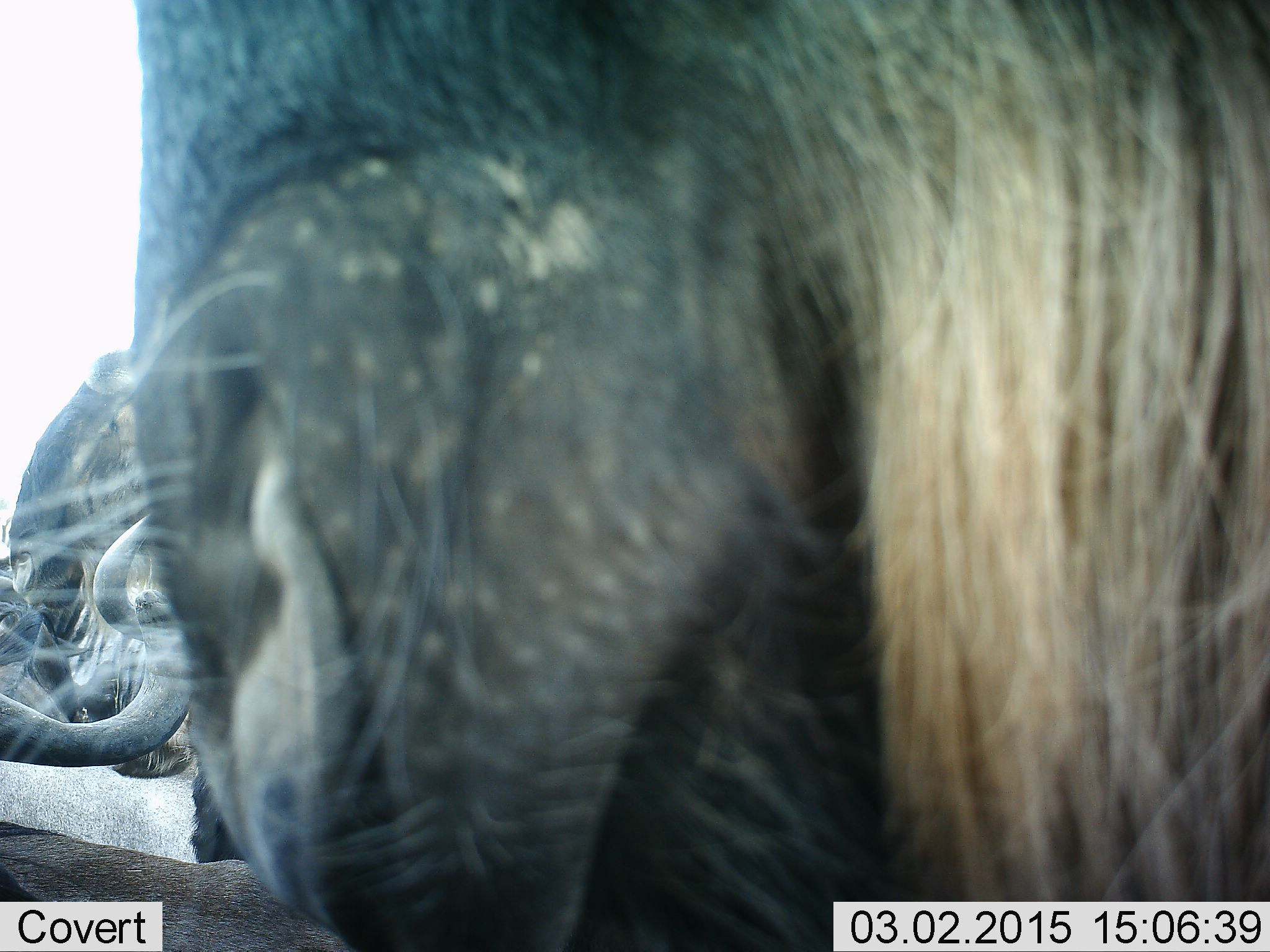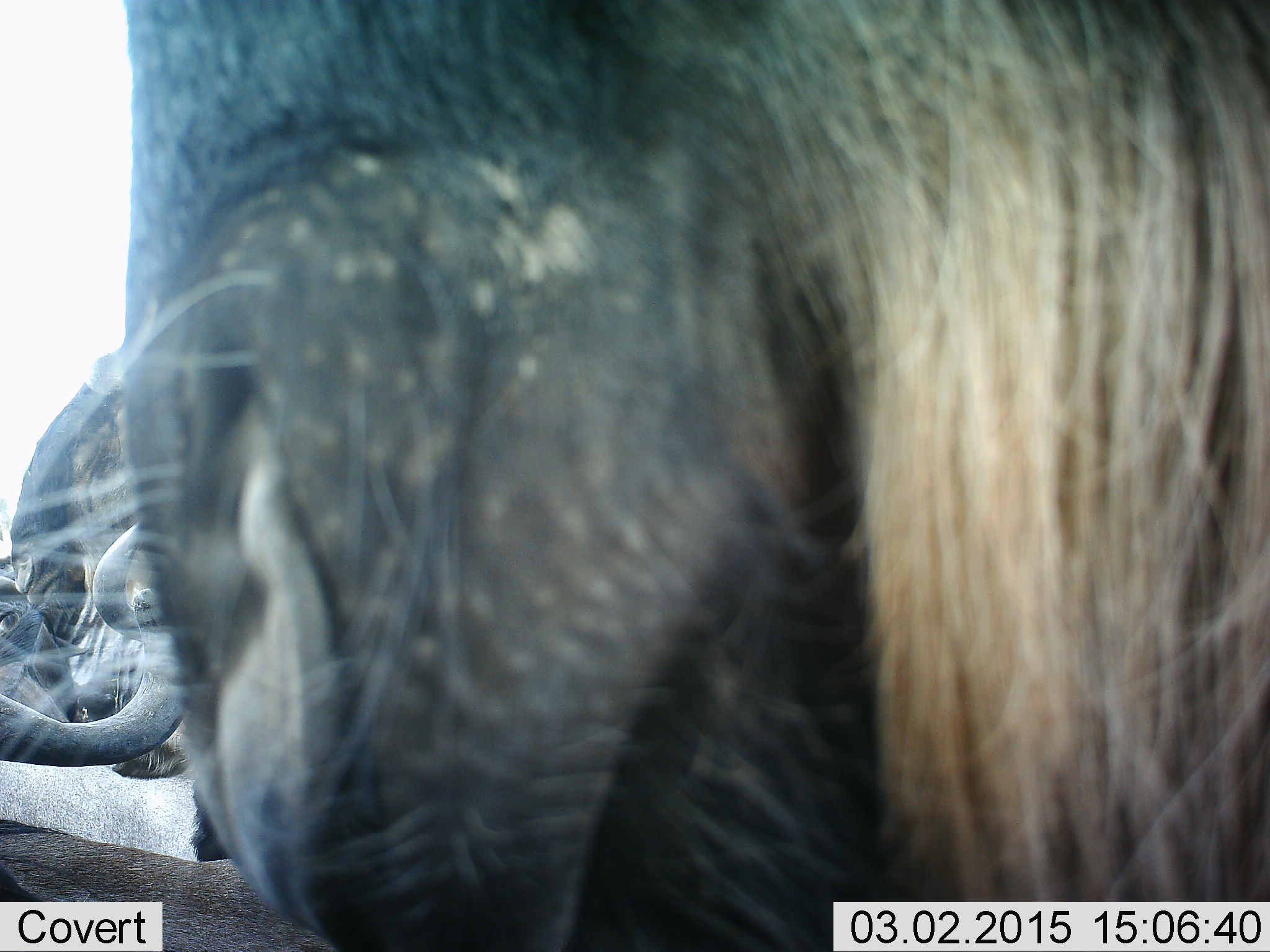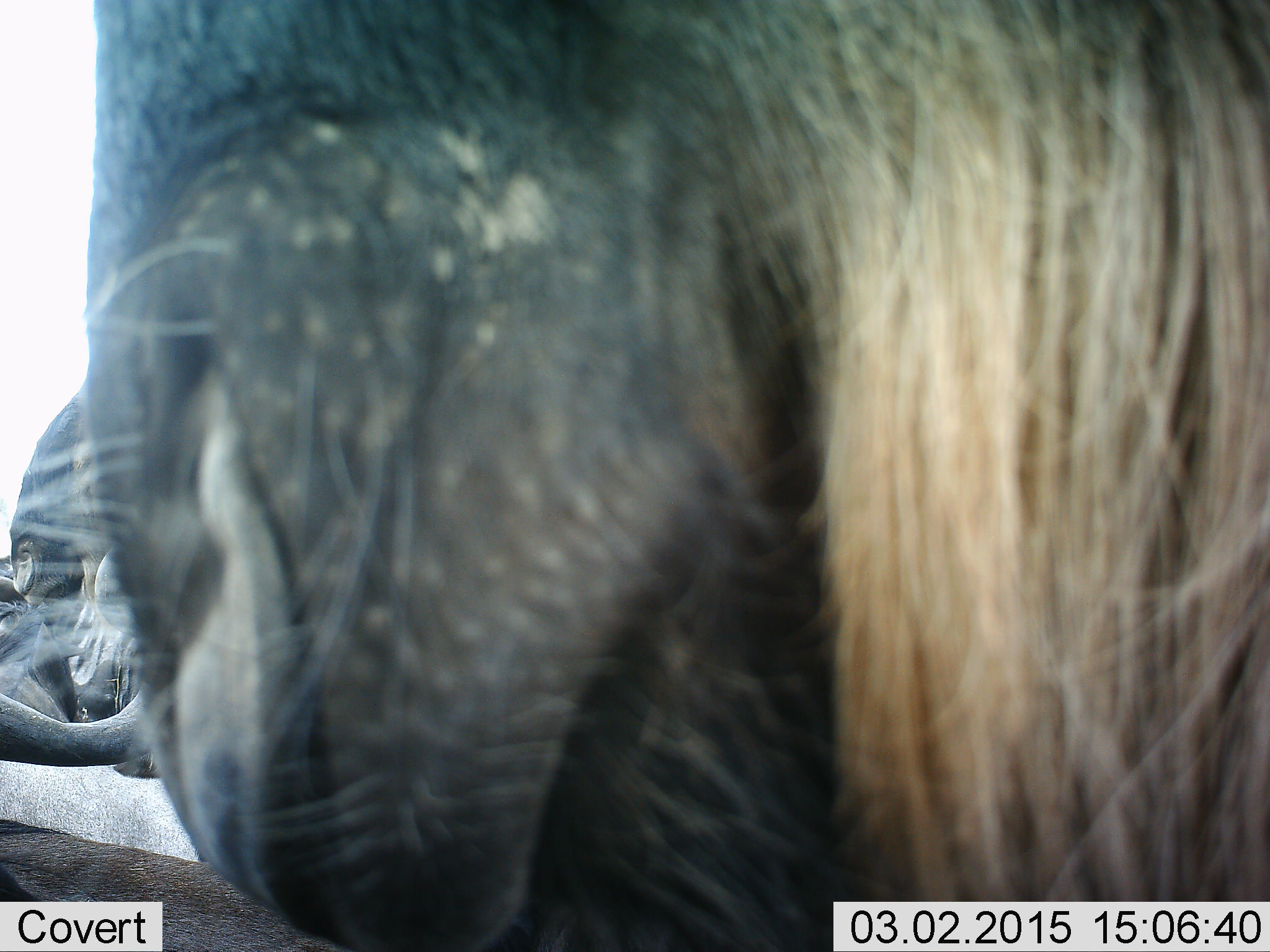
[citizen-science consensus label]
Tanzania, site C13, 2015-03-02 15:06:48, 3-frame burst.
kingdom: Animalia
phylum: Chordata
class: Mammalia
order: Artiodactyla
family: Bovidae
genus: Connochaetes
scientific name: Connochaetes taurinus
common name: blue wildebeest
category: wildebeest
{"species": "wildebeest (blue wildebeest) (Connochaetes taurinus)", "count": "4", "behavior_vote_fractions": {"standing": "100%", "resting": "70%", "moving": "30%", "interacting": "10%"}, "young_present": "0%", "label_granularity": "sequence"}